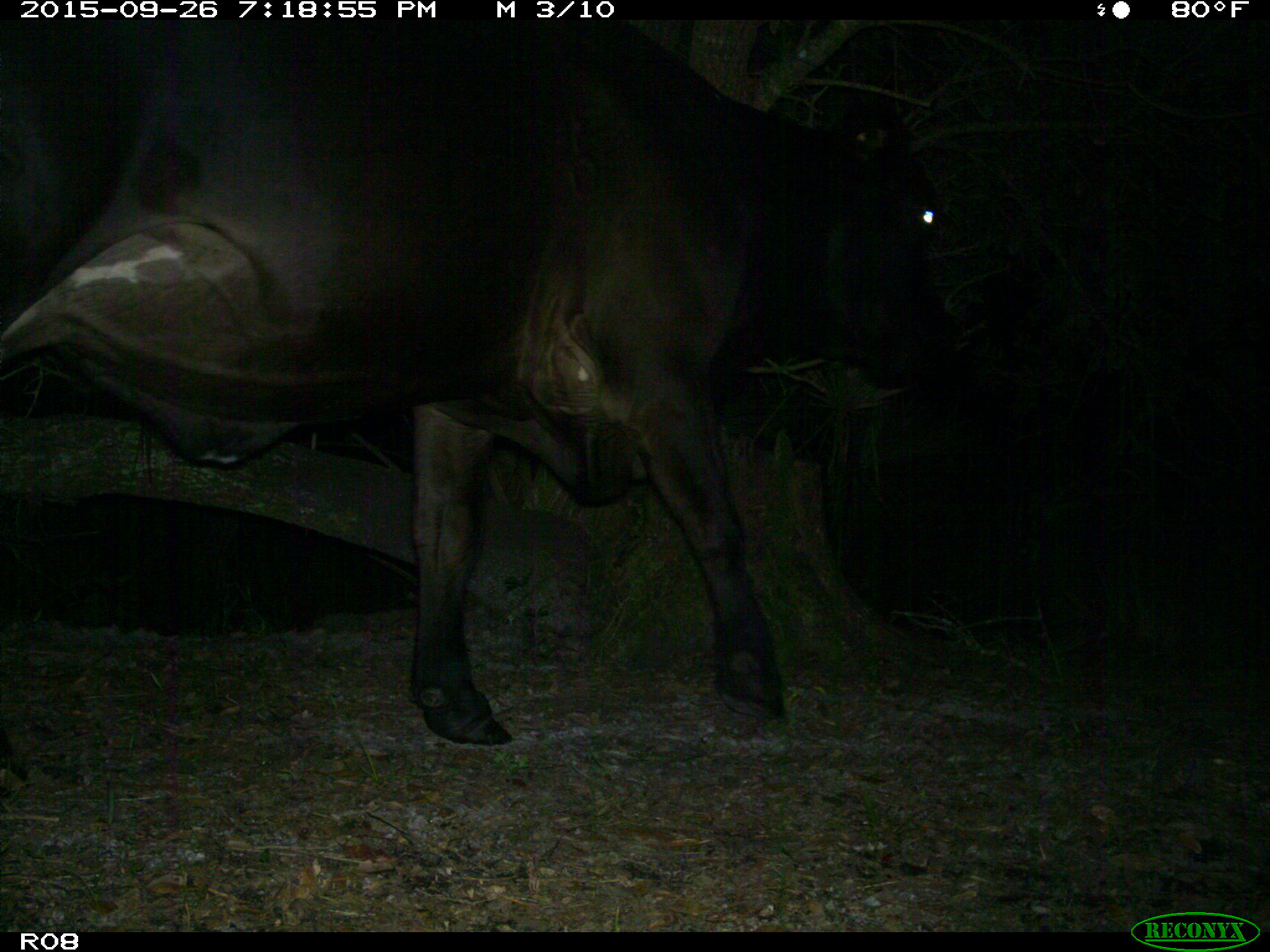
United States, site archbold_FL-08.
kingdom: Animalia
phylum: Chordata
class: Mammalia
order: Artiodactyla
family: Bovidae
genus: Bos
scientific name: Bos taurus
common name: domestic cow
Bos taurus (domestic cow).